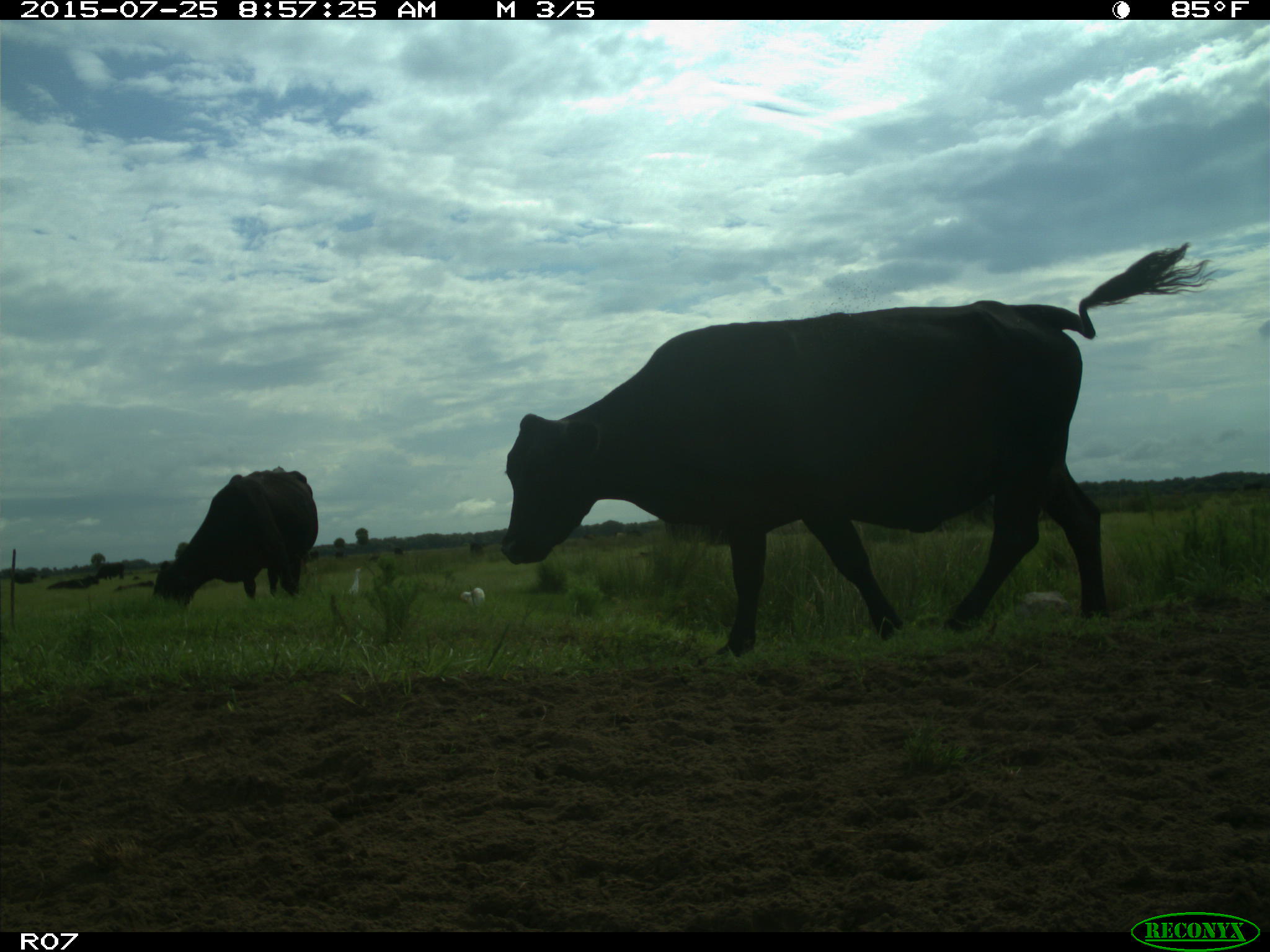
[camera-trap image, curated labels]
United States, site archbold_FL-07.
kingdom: Animalia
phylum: Chordata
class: Mammalia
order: Artiodactyla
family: Bovidae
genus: Bos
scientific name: Bos taurus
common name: domestic cow